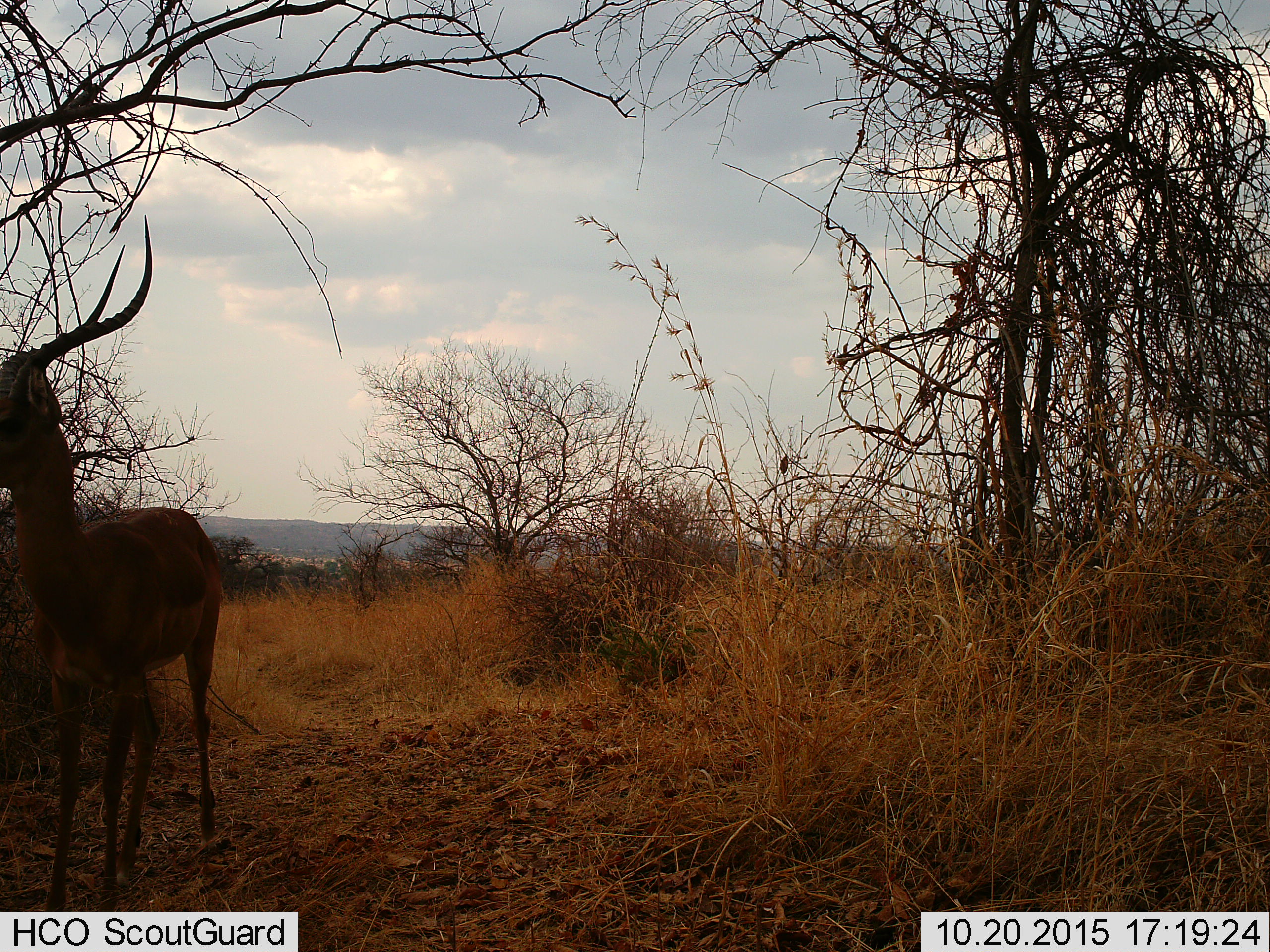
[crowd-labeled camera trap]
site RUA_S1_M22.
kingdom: Animalia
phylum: Chordata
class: Mammalia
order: Artiodactyla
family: Bovidae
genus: Aepyceros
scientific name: Aepyceros melampus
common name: impala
Impala (Aepyceros melampus), count 1. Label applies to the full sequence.